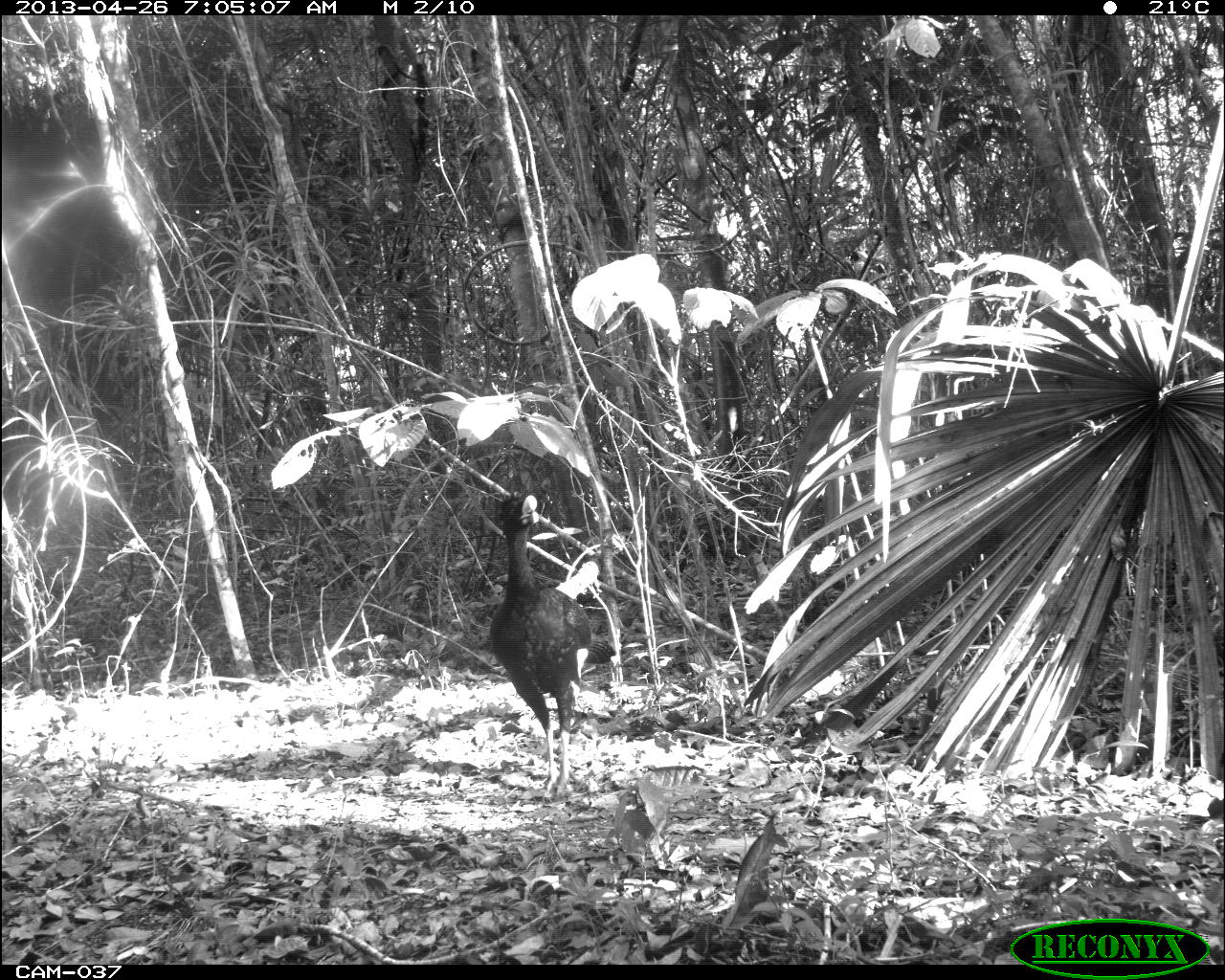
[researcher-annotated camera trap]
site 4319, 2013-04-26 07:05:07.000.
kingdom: Animalia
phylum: Chordata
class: Aves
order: Galliformes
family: Cracidae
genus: Crax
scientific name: Crax rubra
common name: great curassow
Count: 2.